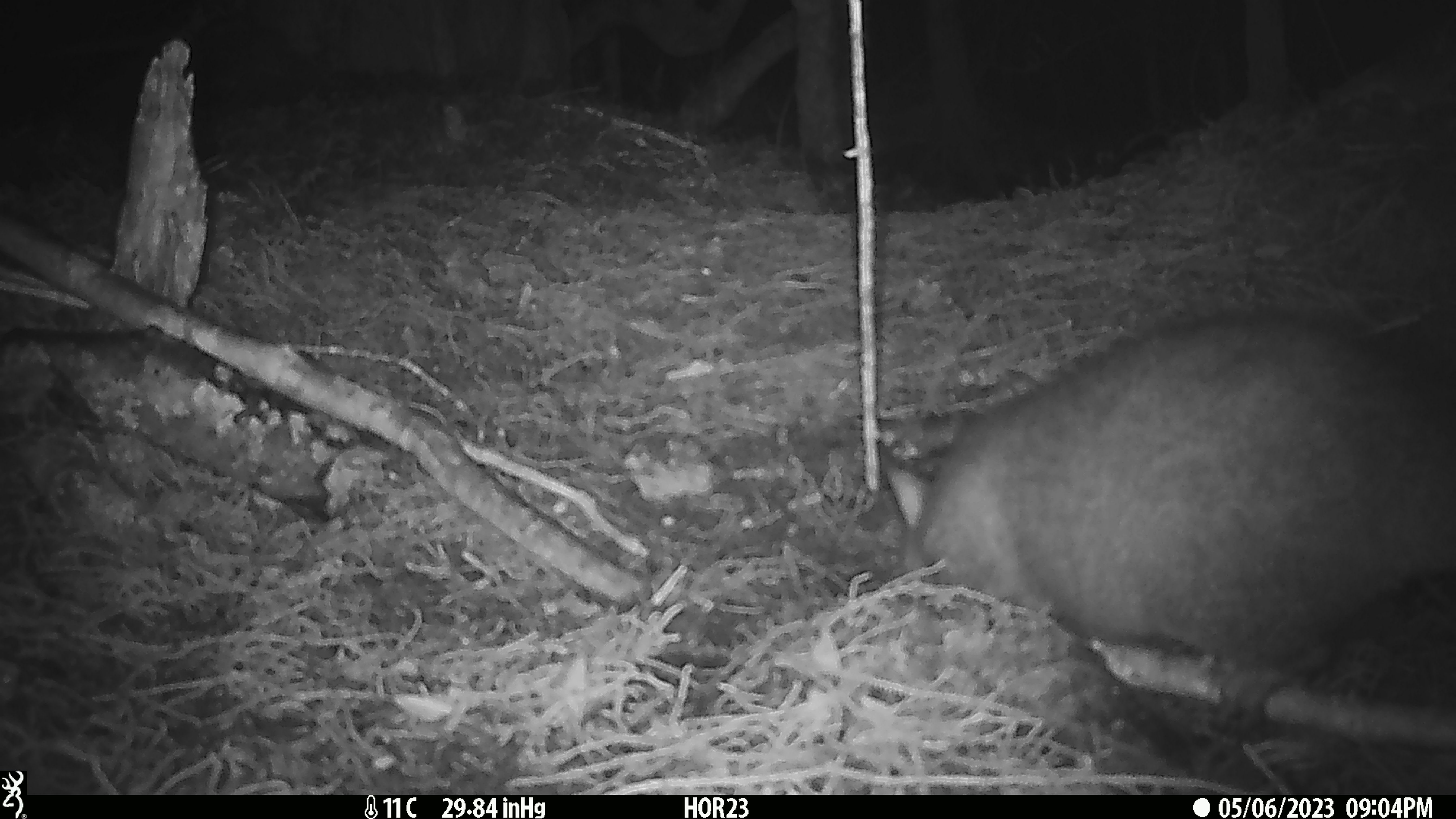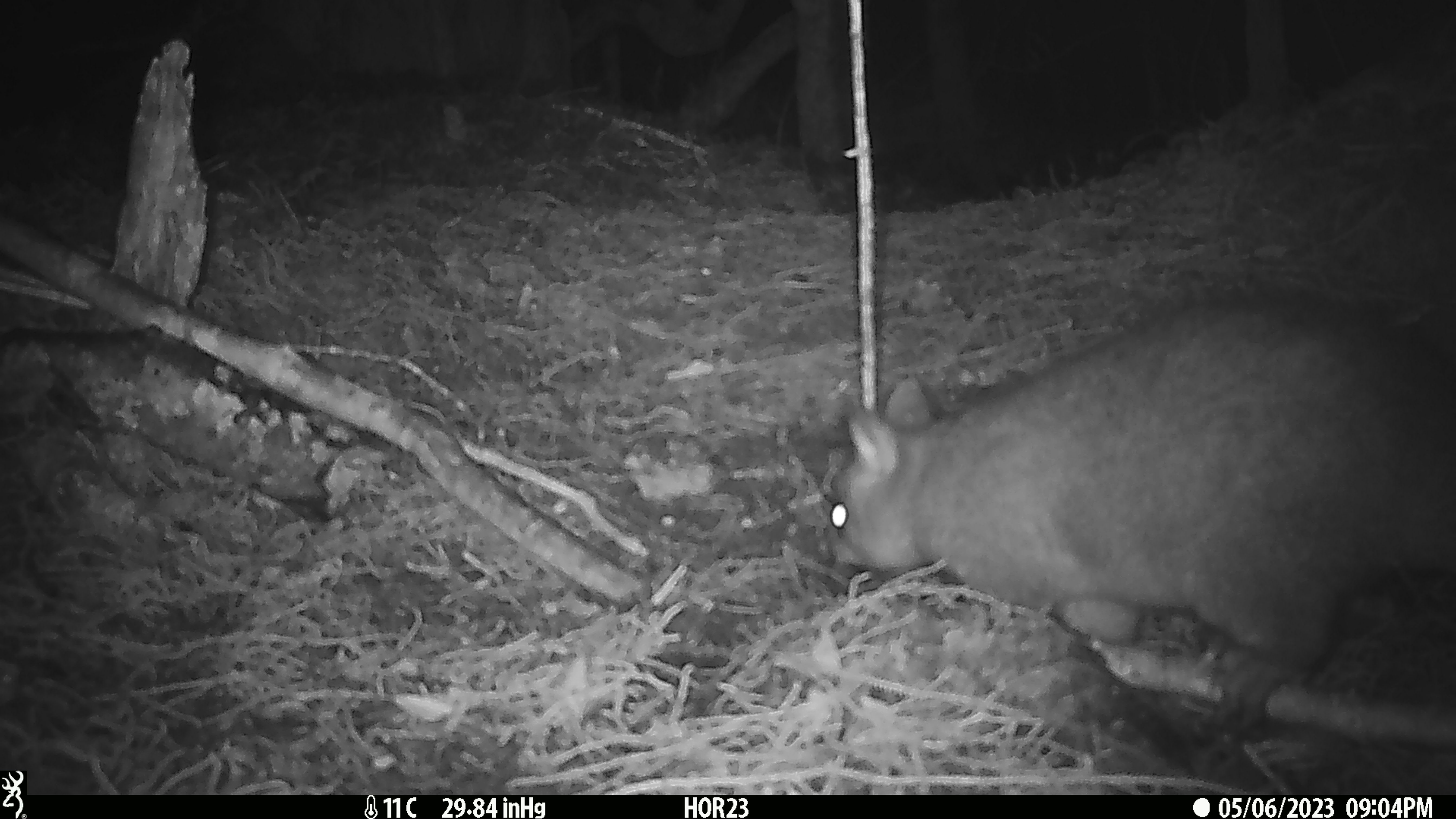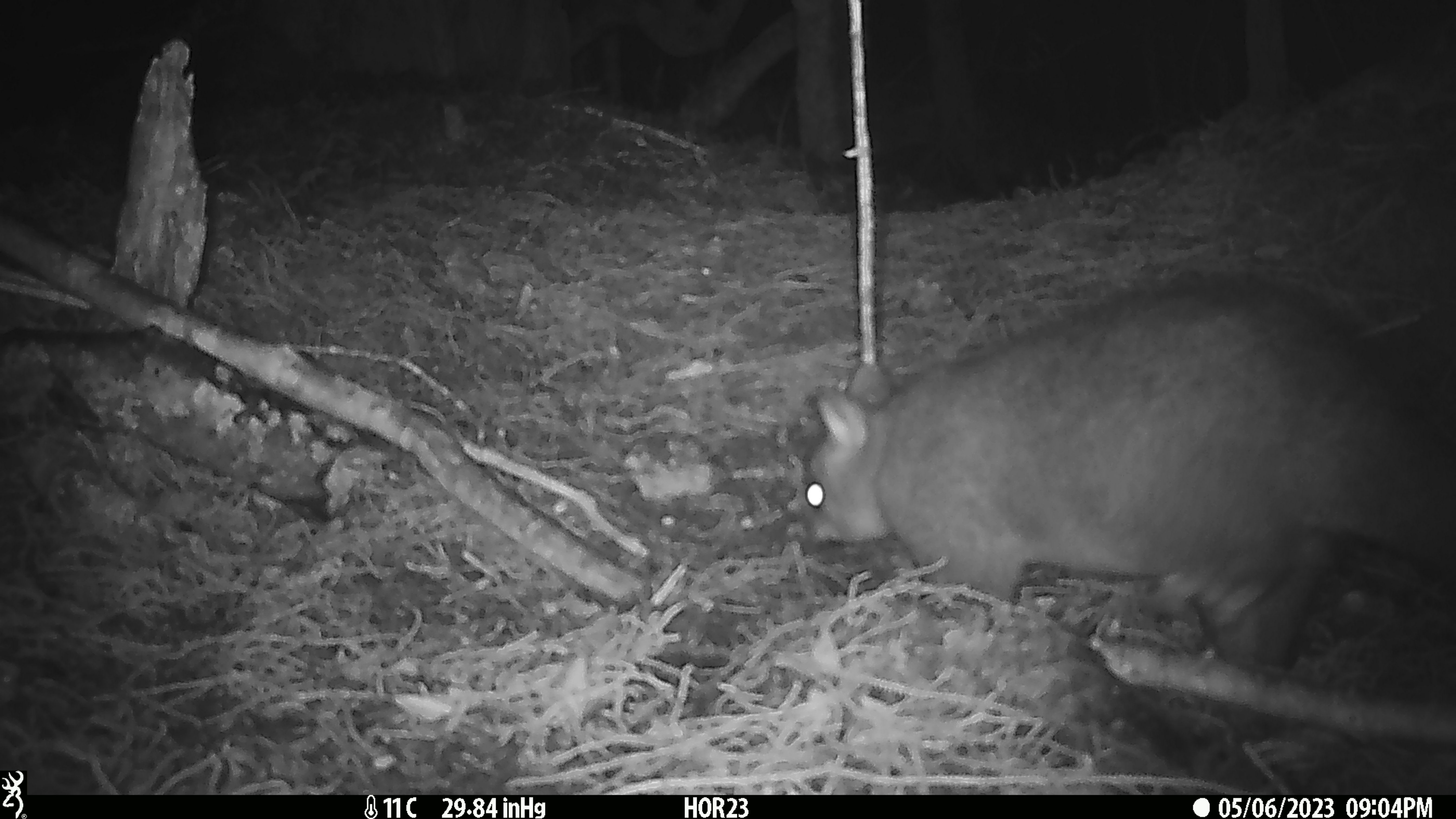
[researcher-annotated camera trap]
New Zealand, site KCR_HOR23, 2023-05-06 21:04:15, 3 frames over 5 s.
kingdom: Animalia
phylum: Chordata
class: Mammalia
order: Diprotodontia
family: Phalangeridae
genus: Trichosurus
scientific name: Trichosurus vulpecula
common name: common brushtail possum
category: possum